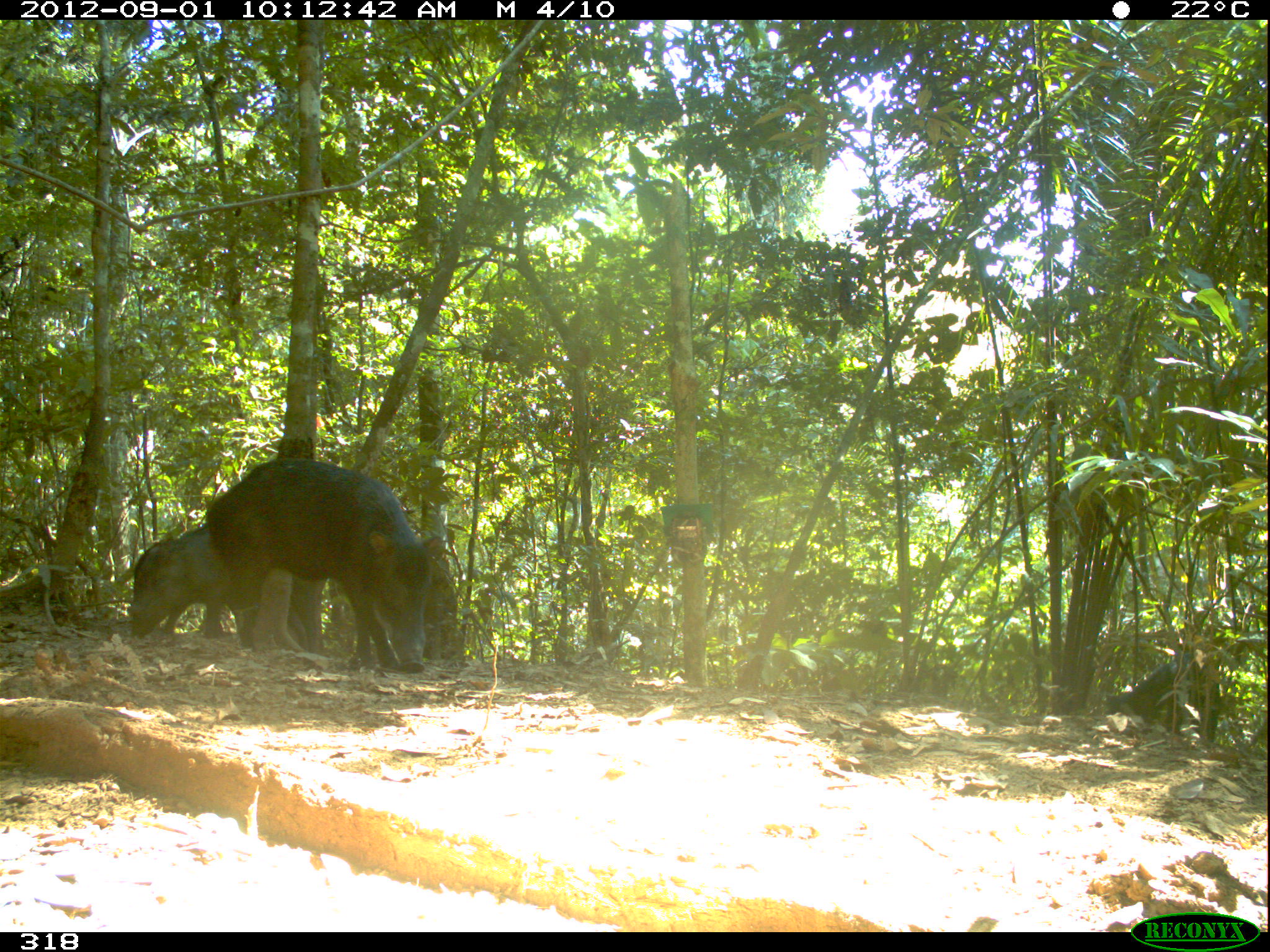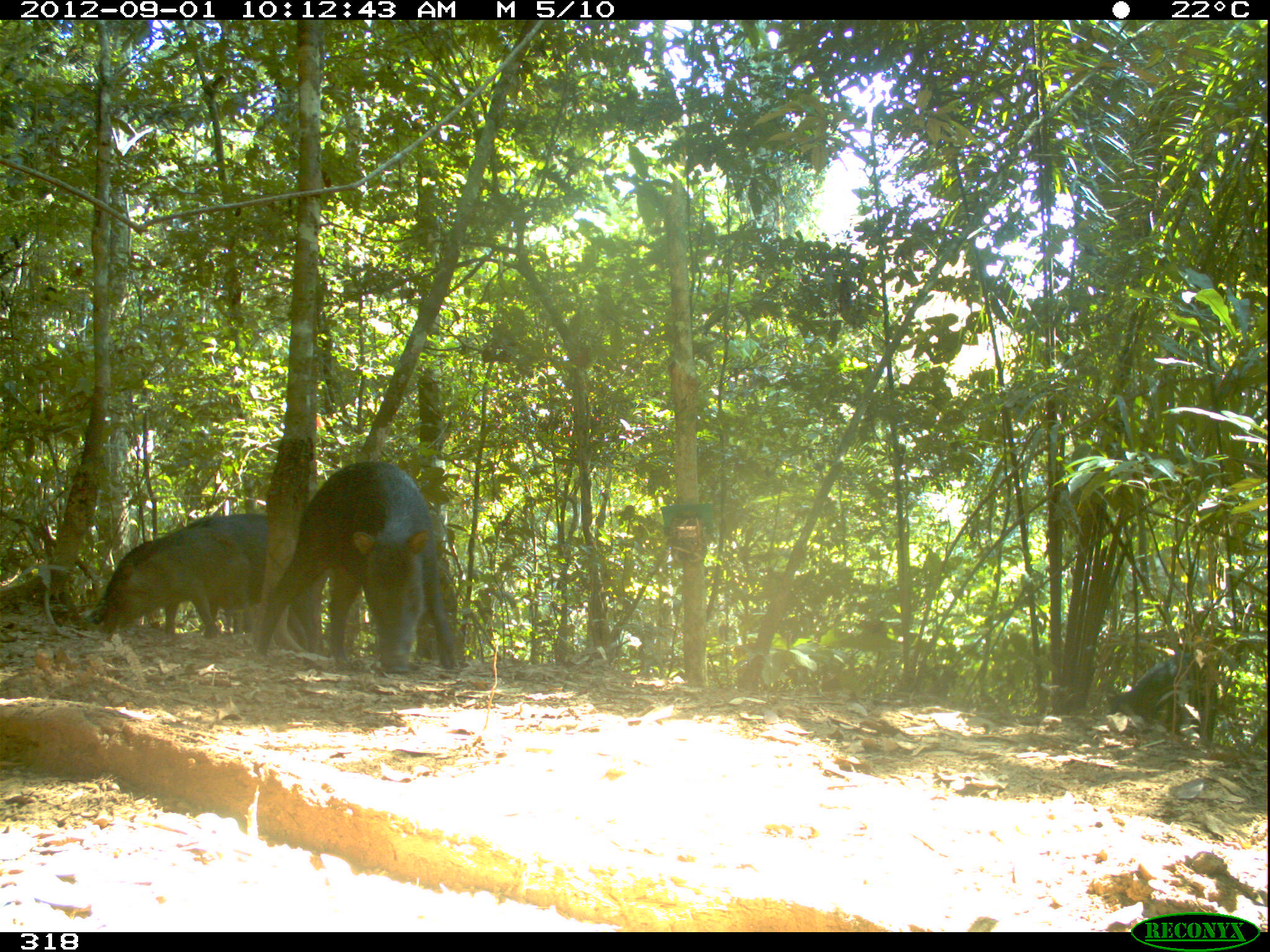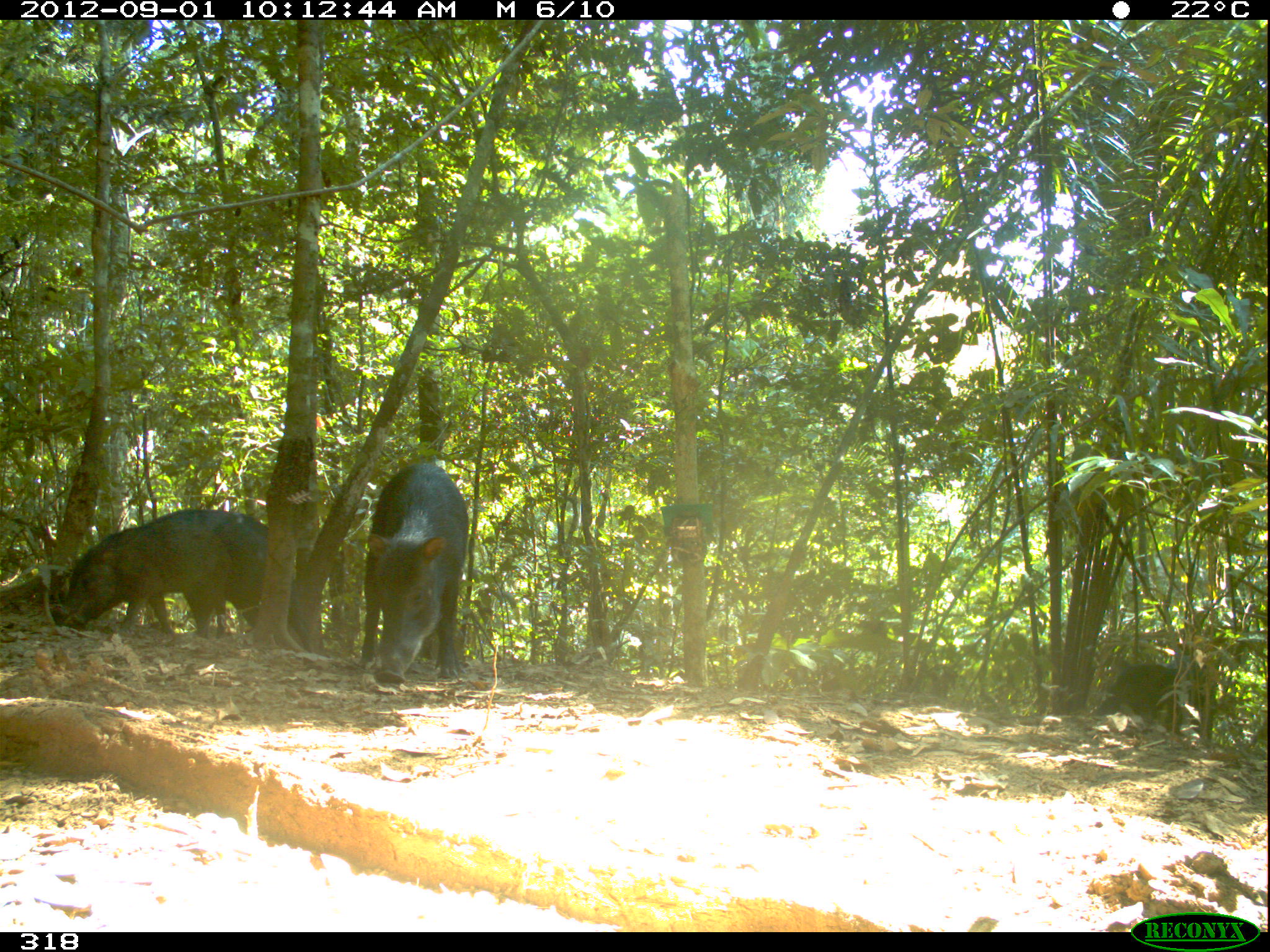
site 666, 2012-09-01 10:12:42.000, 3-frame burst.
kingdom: Animalia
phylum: Chordata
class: Mammalia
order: Artiodactyla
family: Tayassuidae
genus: Tayassu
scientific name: Tayassu pecari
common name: white-lipped peccary